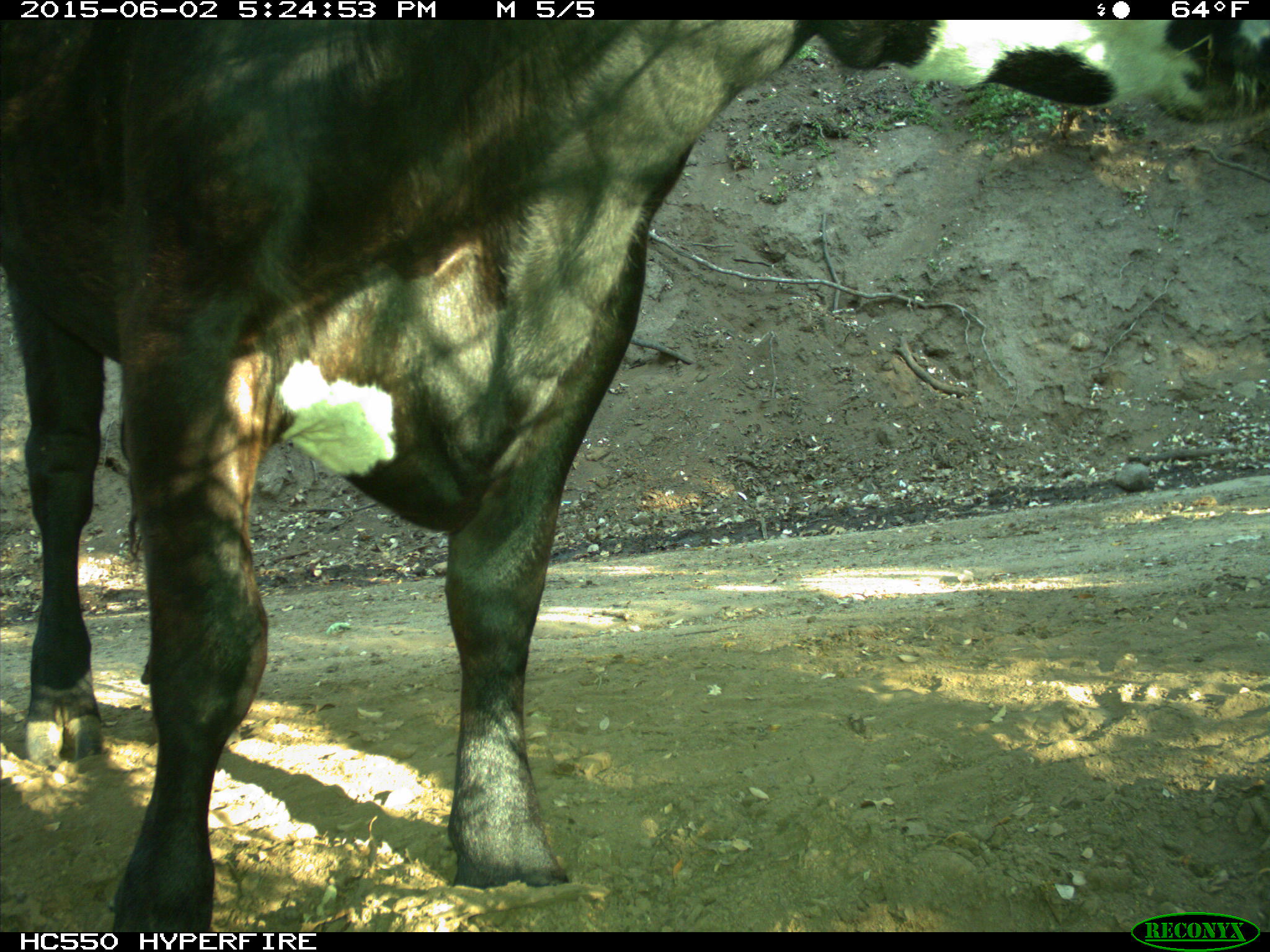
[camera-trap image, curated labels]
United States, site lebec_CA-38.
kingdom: Animalia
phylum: Chordata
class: Mammalia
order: Artiodactyla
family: Bovidae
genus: Bos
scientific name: Bos taurus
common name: domestic cow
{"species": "Bos taurus (domestic cow)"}